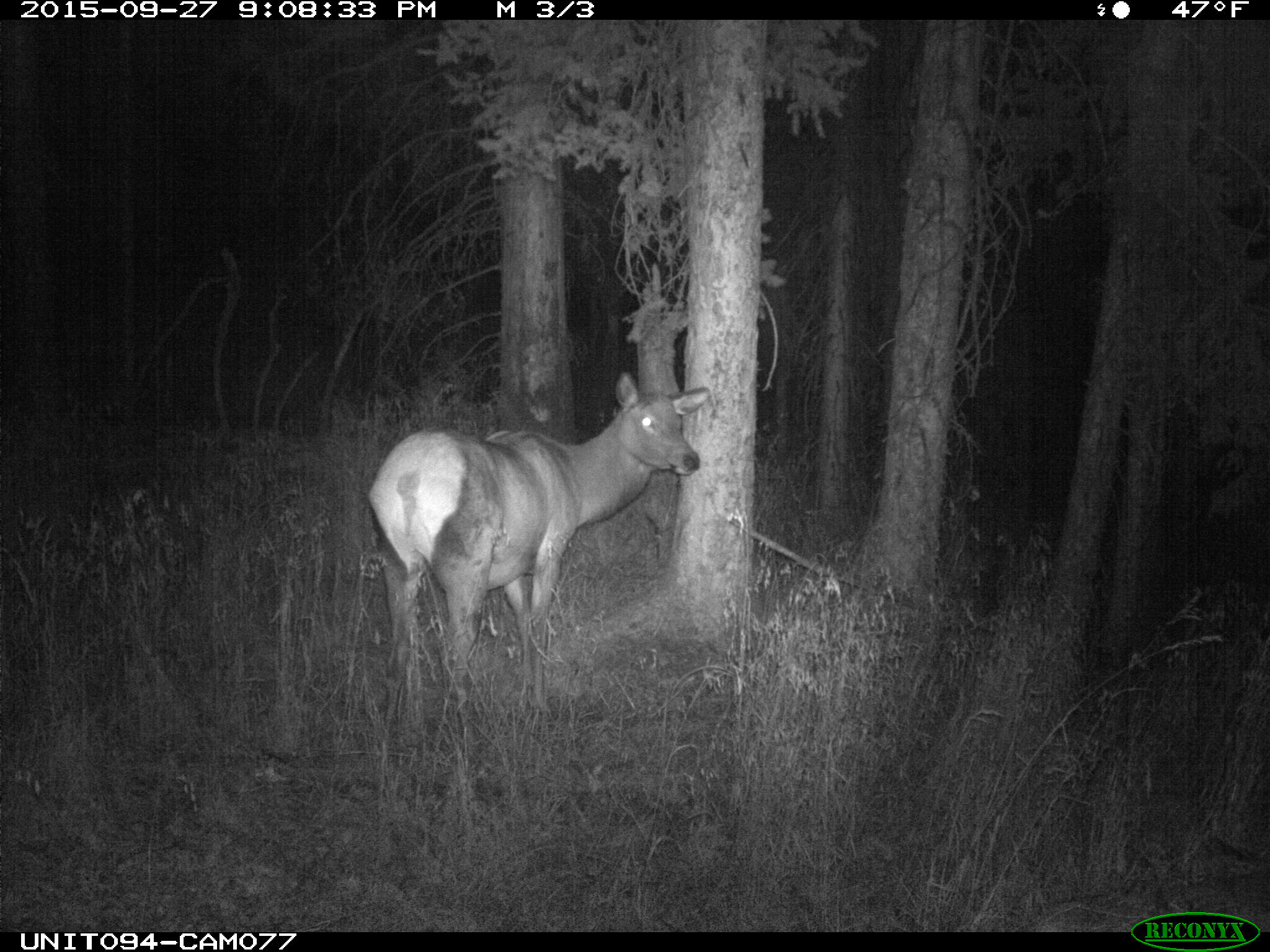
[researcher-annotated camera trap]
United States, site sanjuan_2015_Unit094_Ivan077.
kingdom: Animalia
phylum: Chordata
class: Mammalia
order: Artiodactyla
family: Cervidae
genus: Cervus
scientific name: Cervus elaphus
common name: red deer